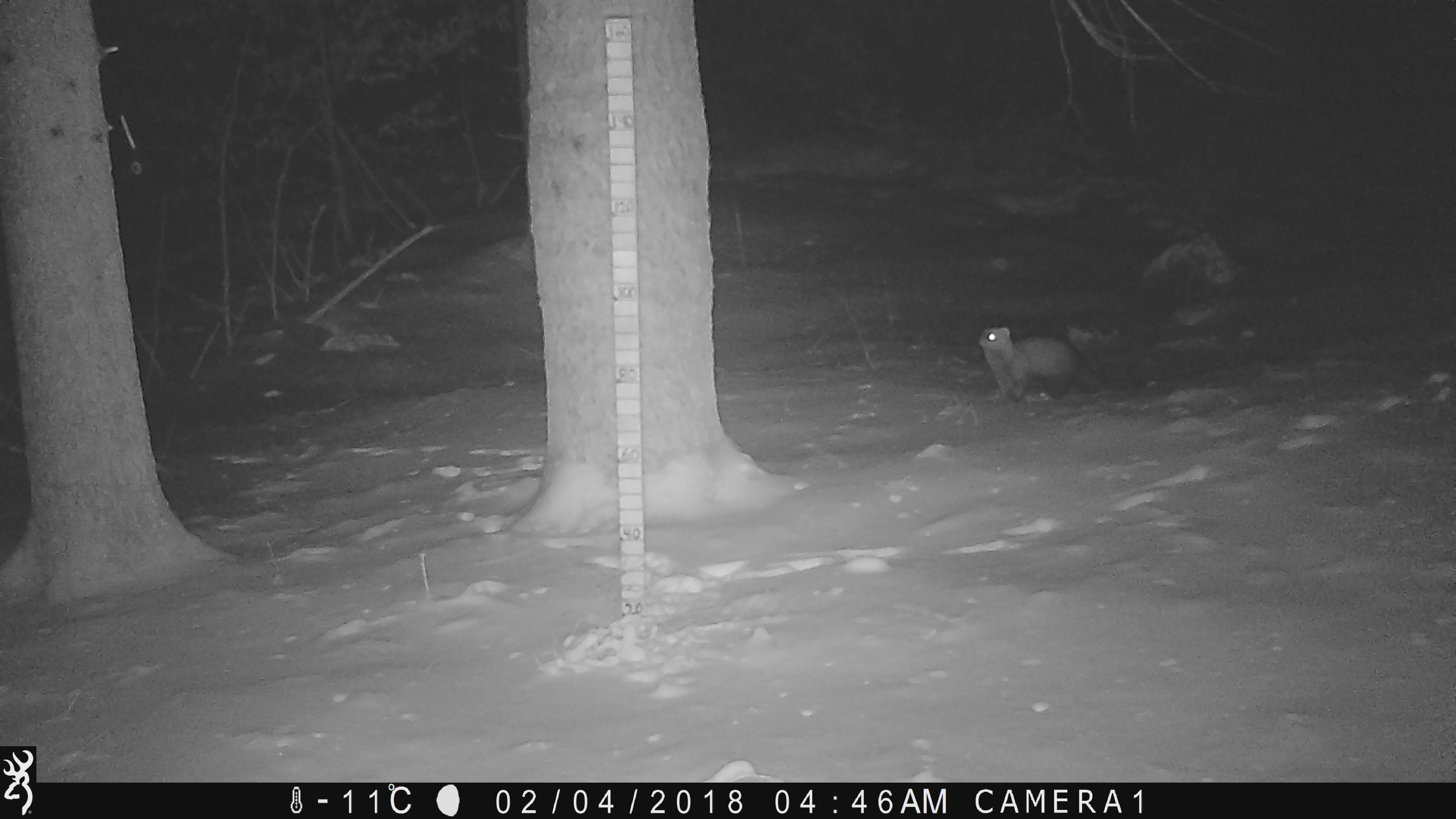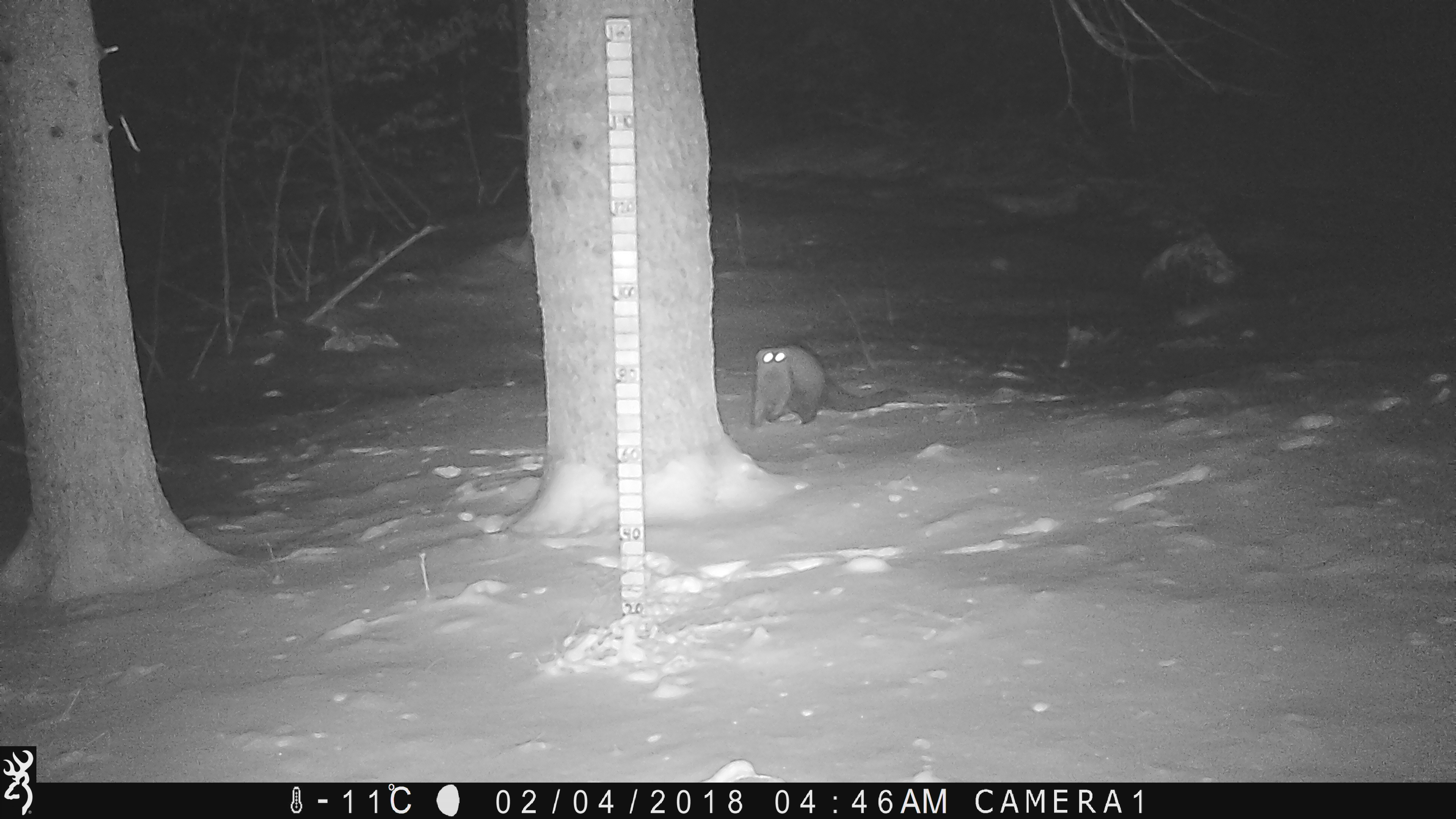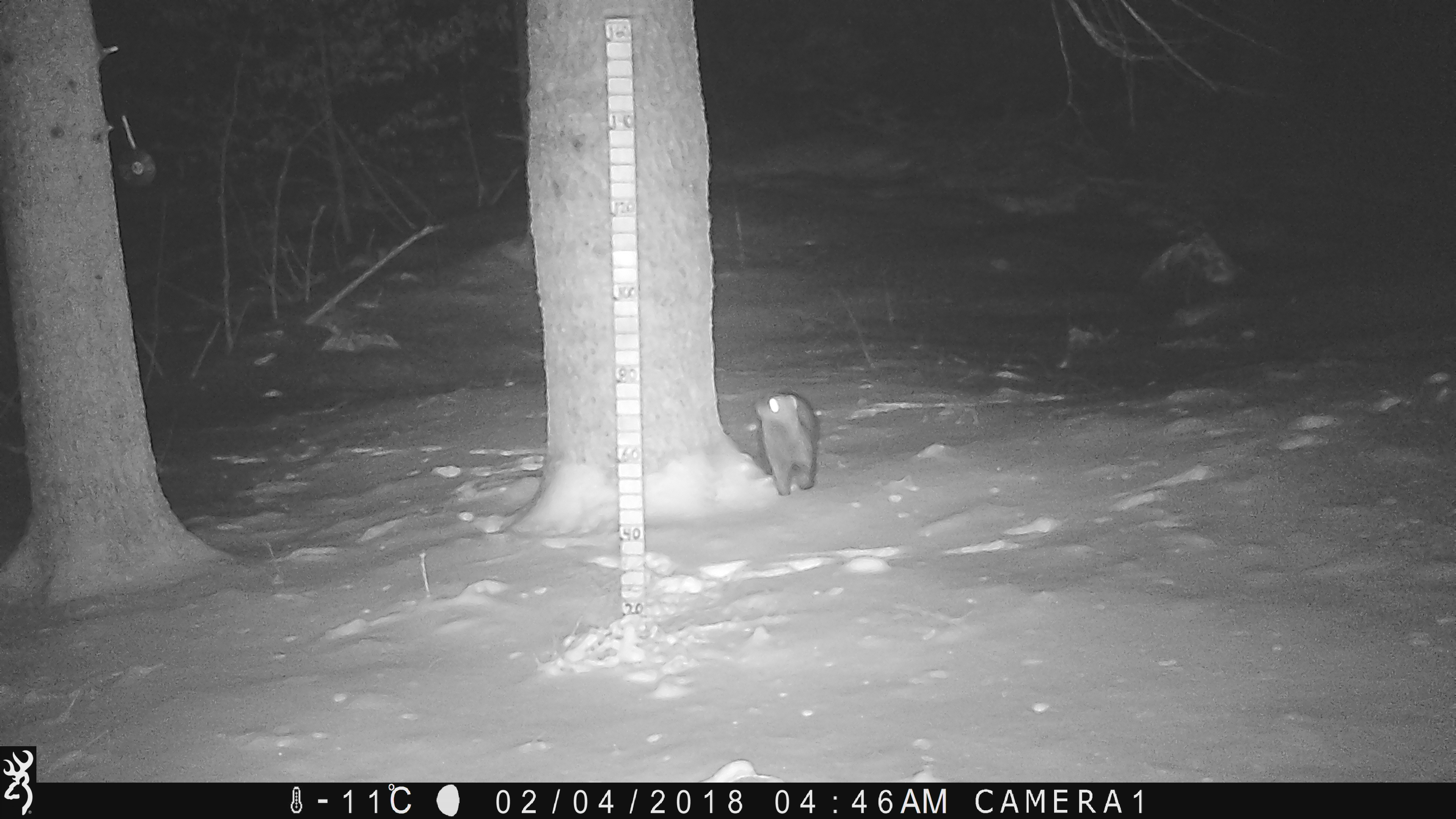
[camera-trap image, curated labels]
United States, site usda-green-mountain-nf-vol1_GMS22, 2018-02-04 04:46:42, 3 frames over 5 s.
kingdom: Animalia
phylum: Chordata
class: Mammalia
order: Carnivora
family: Mustelidae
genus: Pekania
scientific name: Pekania pennanti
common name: fisher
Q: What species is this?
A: Fisher (Pekania pennanti).